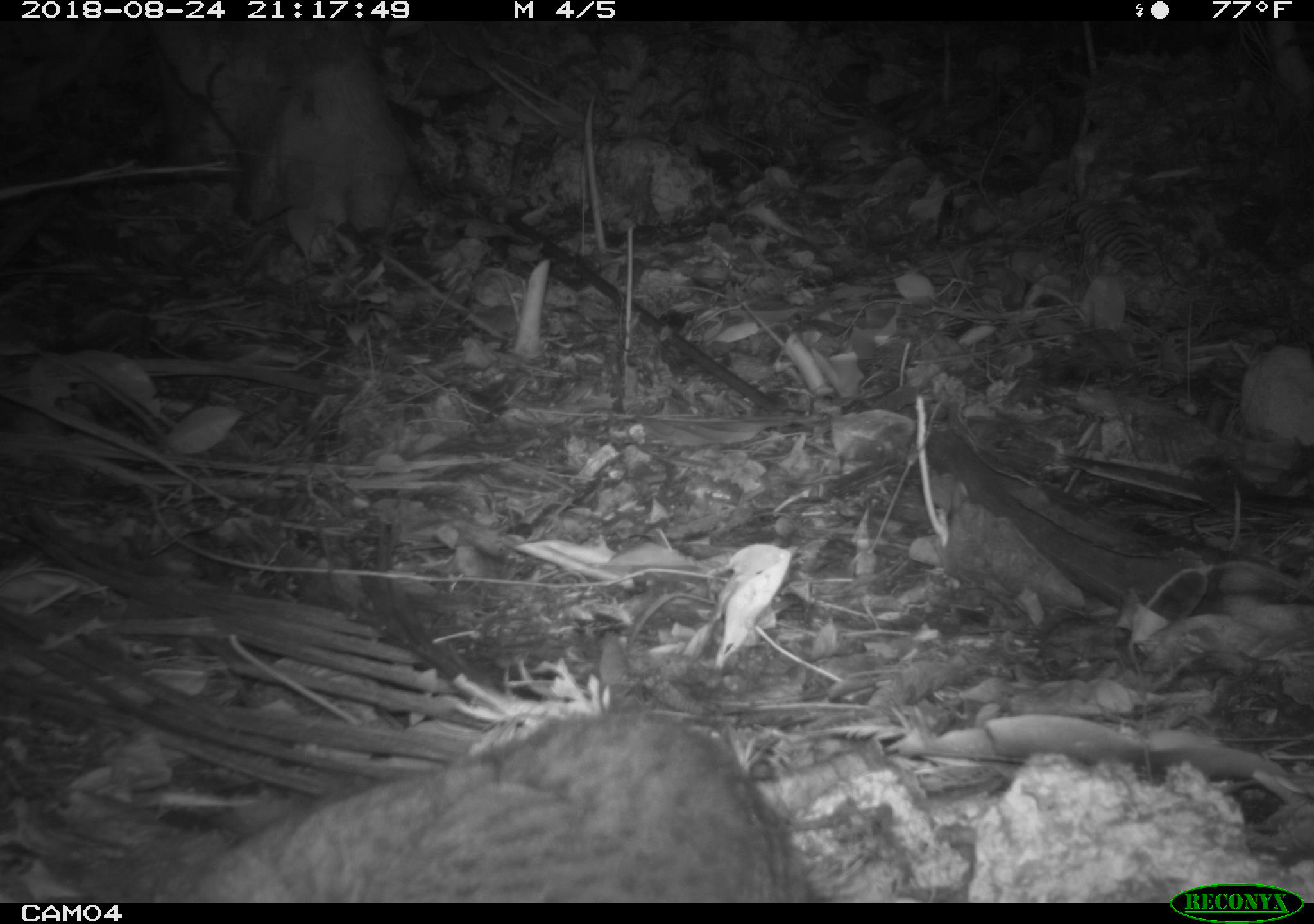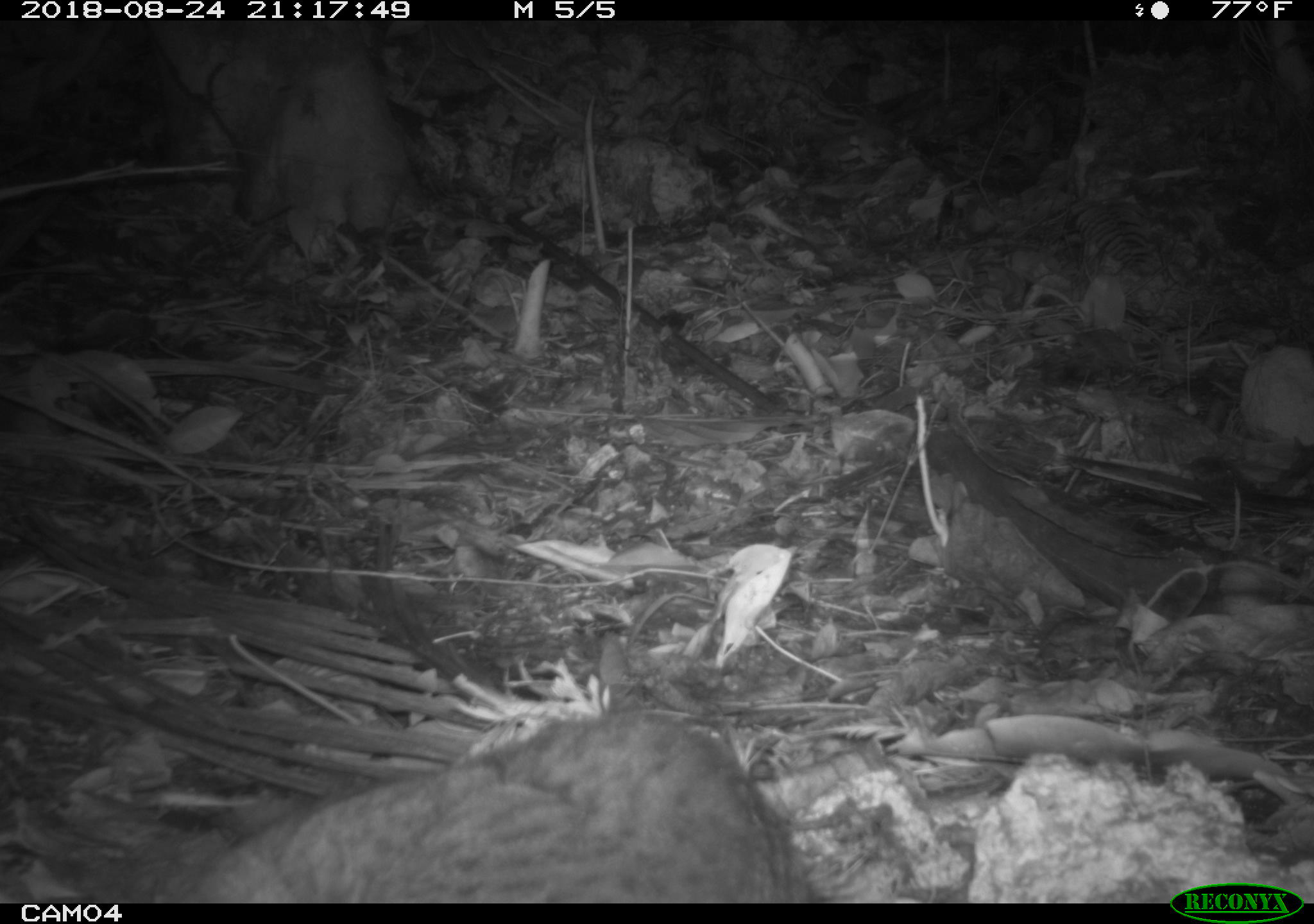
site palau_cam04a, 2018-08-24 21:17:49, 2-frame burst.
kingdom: Animalia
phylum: Chordata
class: Mammalia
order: Carnivora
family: Felidae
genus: Felis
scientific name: Felis catus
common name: cat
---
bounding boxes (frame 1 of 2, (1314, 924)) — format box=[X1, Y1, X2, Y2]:
cat: box=[182, 700, 820, 900]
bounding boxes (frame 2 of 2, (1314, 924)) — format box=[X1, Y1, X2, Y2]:
cat: box=[171, 701, 823, 903]